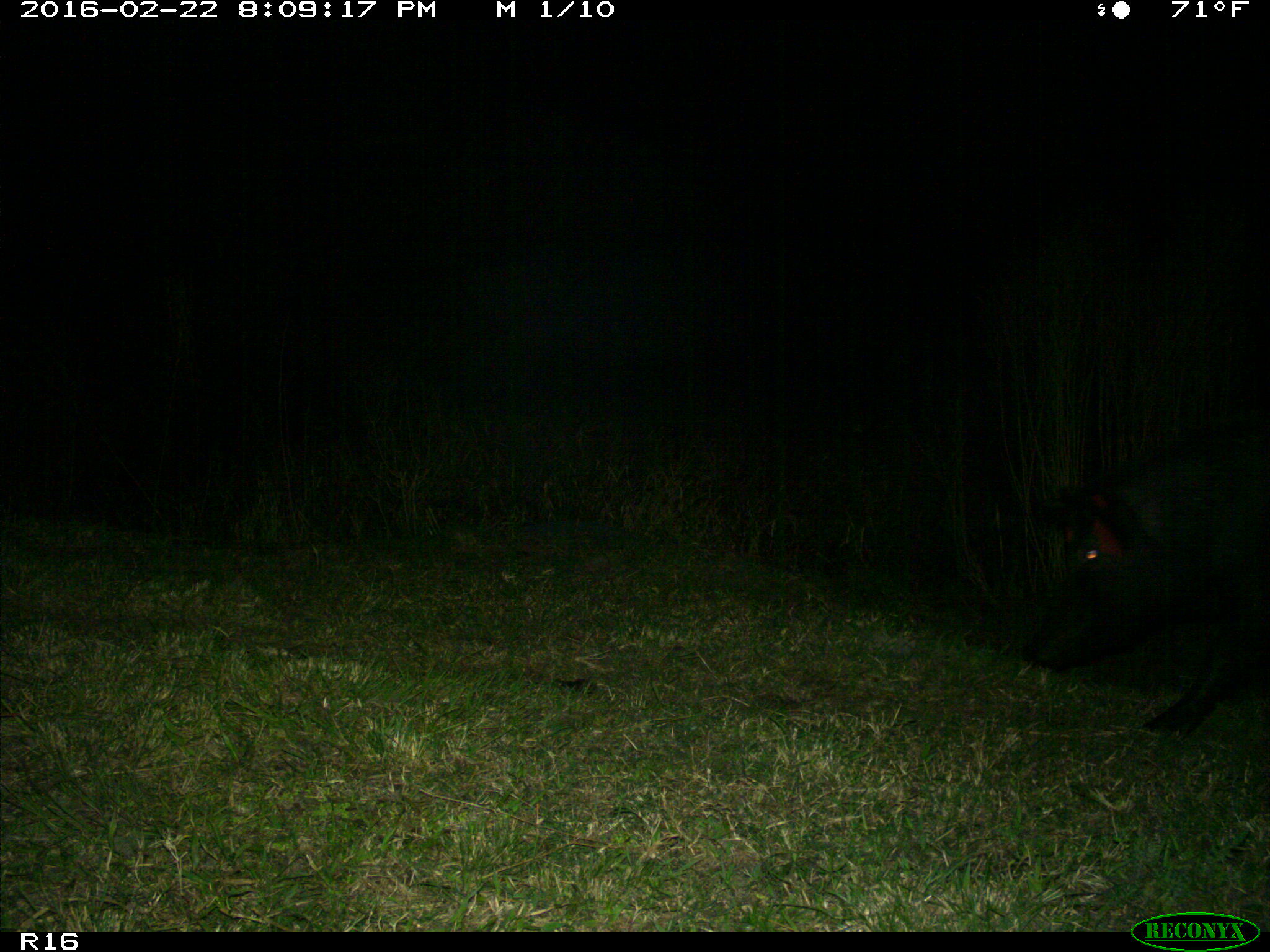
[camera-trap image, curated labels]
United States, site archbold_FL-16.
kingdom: Animalia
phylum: Chordata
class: Mammalia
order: Artiodactyla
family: Suidae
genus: Sus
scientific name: Sus scrofa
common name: wild boar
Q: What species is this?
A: Sus scrofa (wild boar).